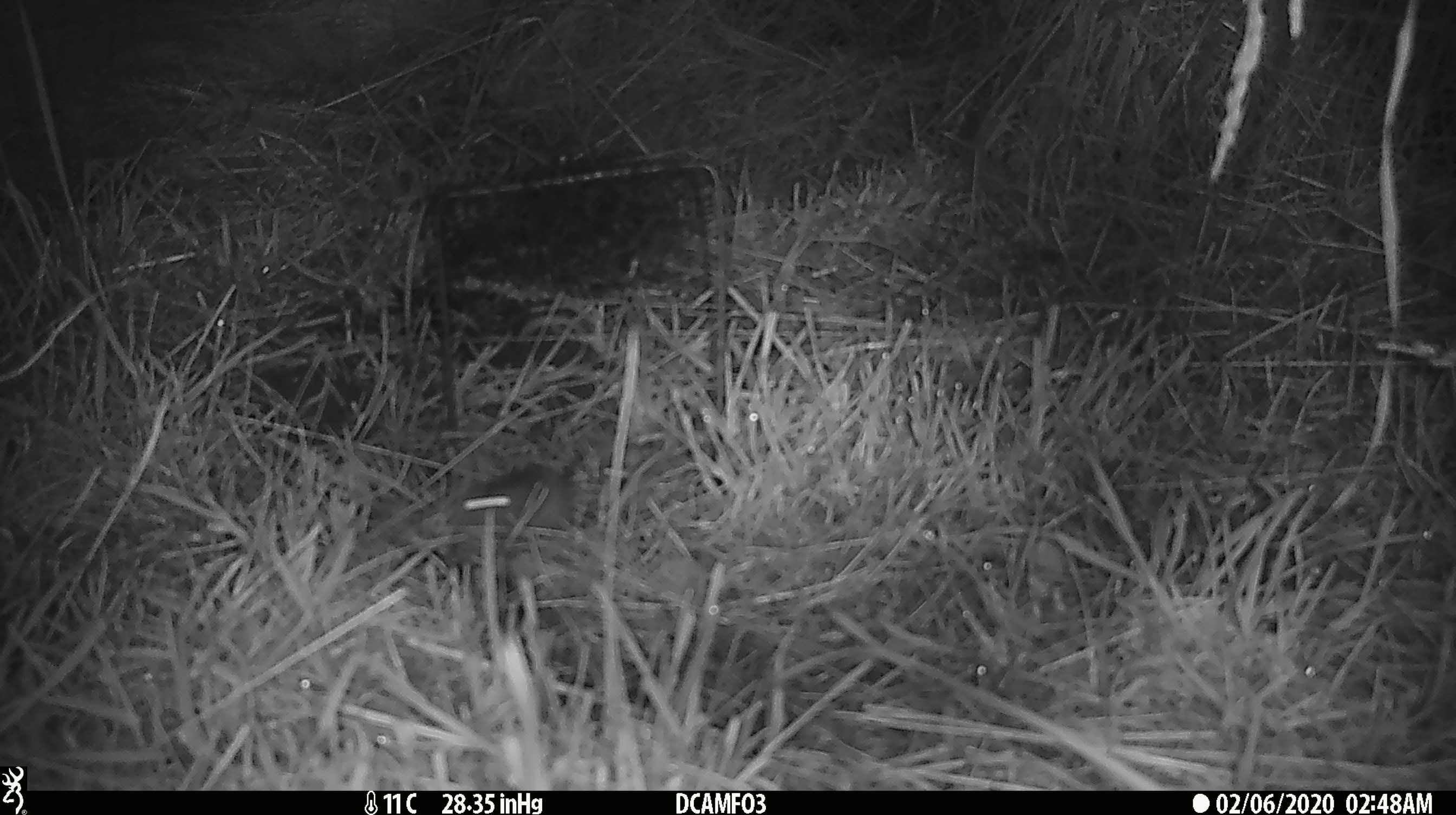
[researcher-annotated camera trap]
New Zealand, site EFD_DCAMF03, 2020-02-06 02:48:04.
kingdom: Animalia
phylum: Chordata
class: Mammalia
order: Rodentia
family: Muridae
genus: Mus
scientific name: Mus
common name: mouse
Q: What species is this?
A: Mouse (Mus).